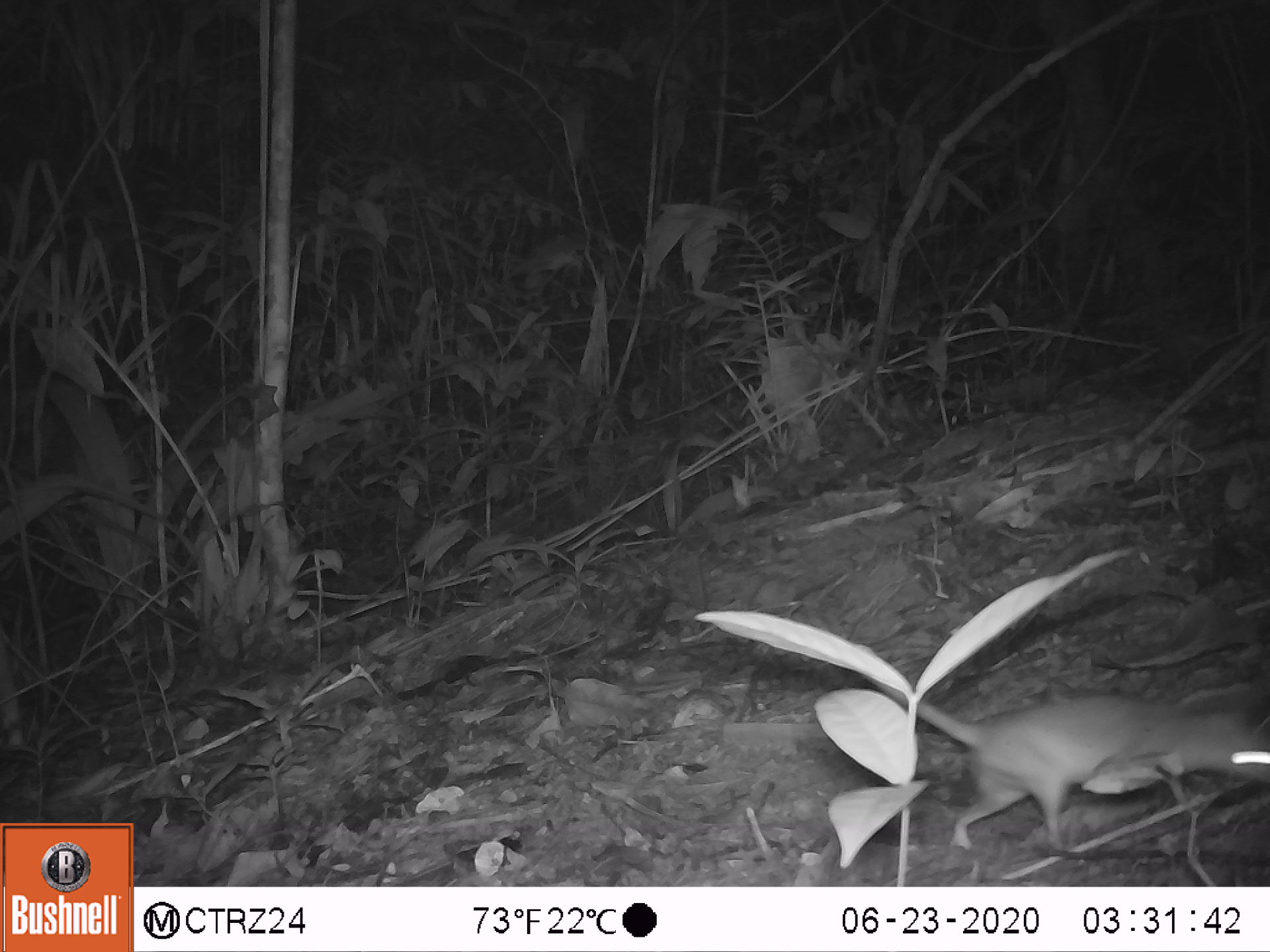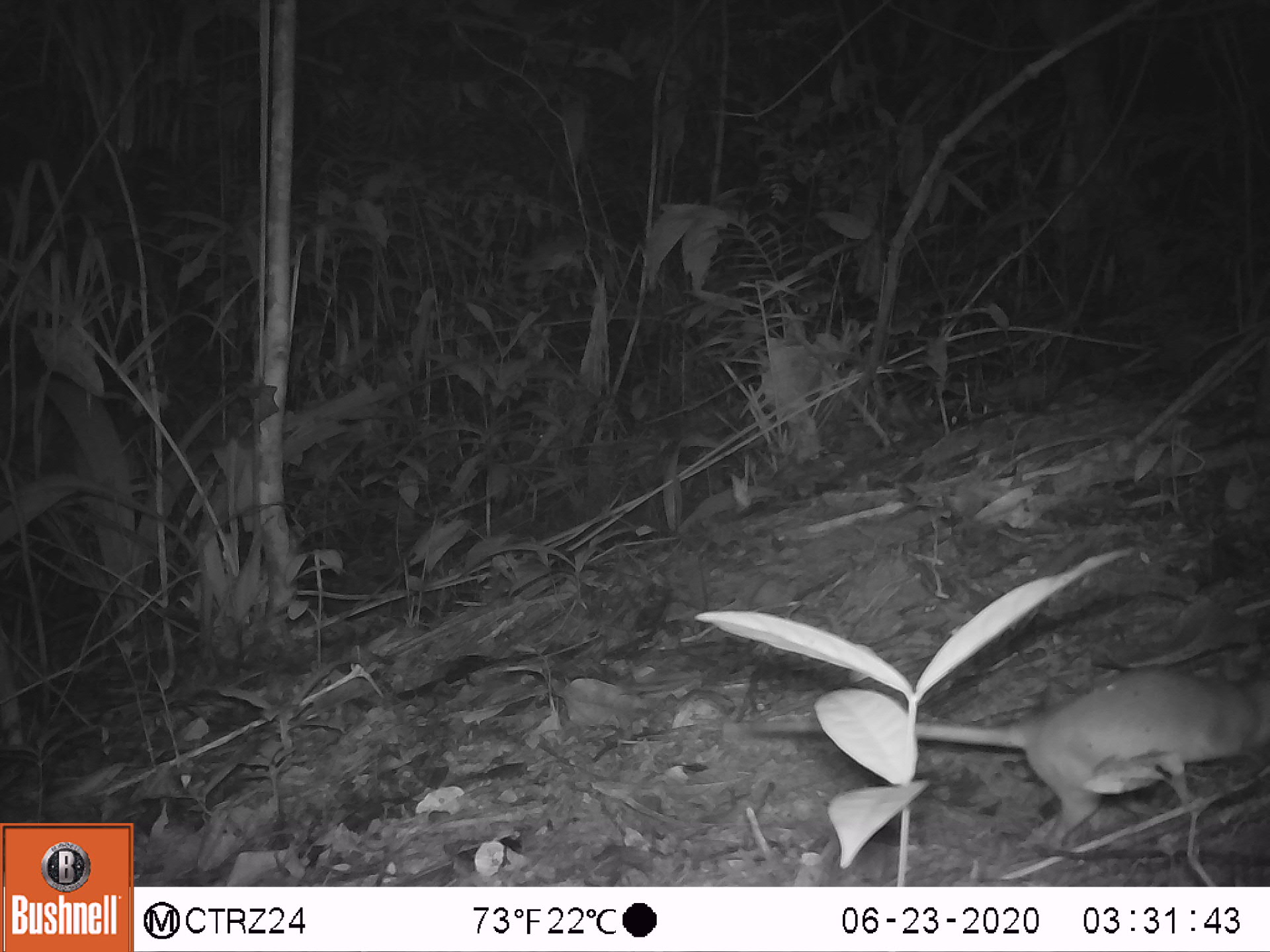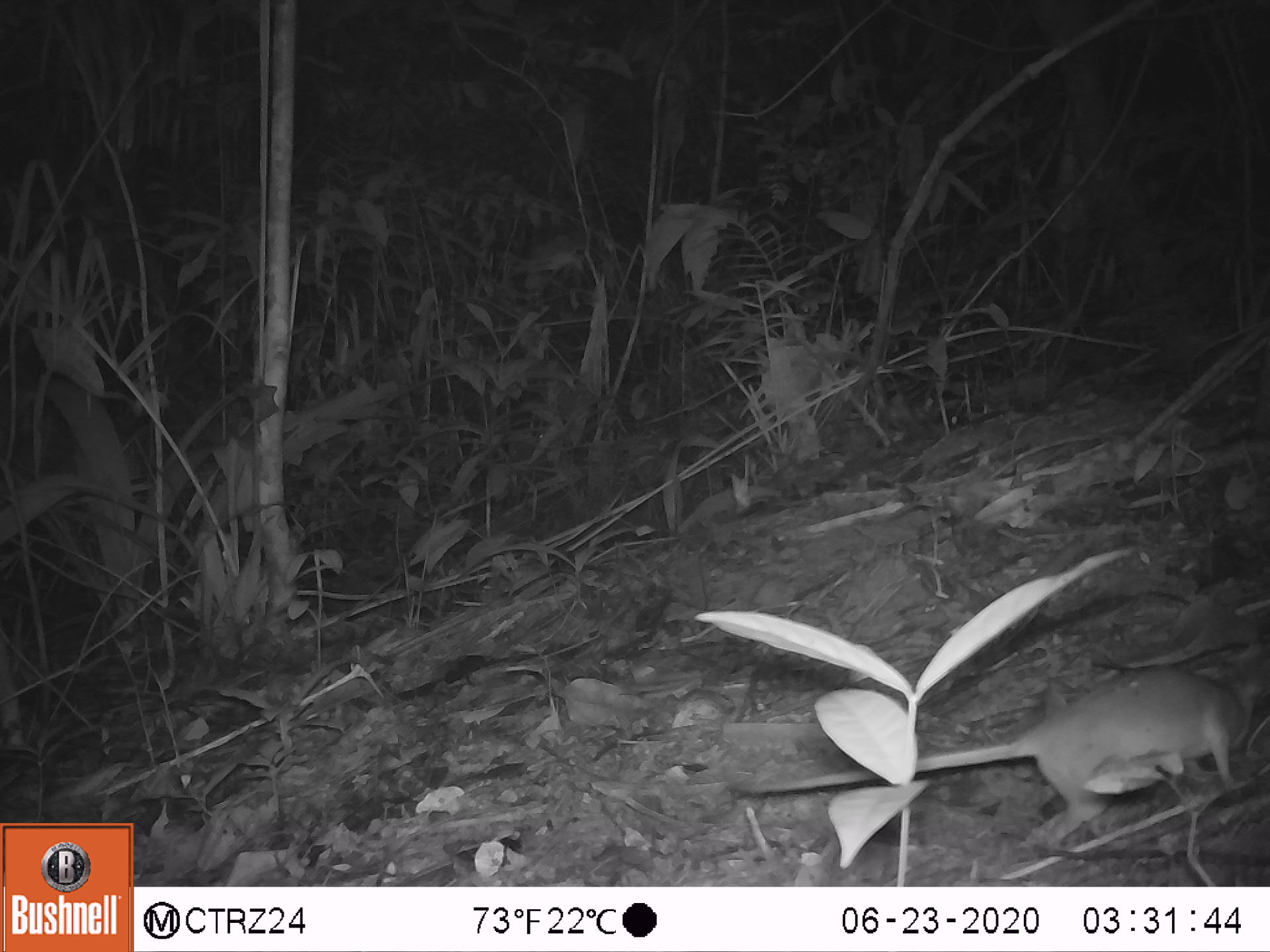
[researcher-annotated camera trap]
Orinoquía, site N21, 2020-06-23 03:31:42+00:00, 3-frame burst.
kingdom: Animalia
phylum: Chordata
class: Mammalia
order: Rodentia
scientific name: Rodentia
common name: rodent